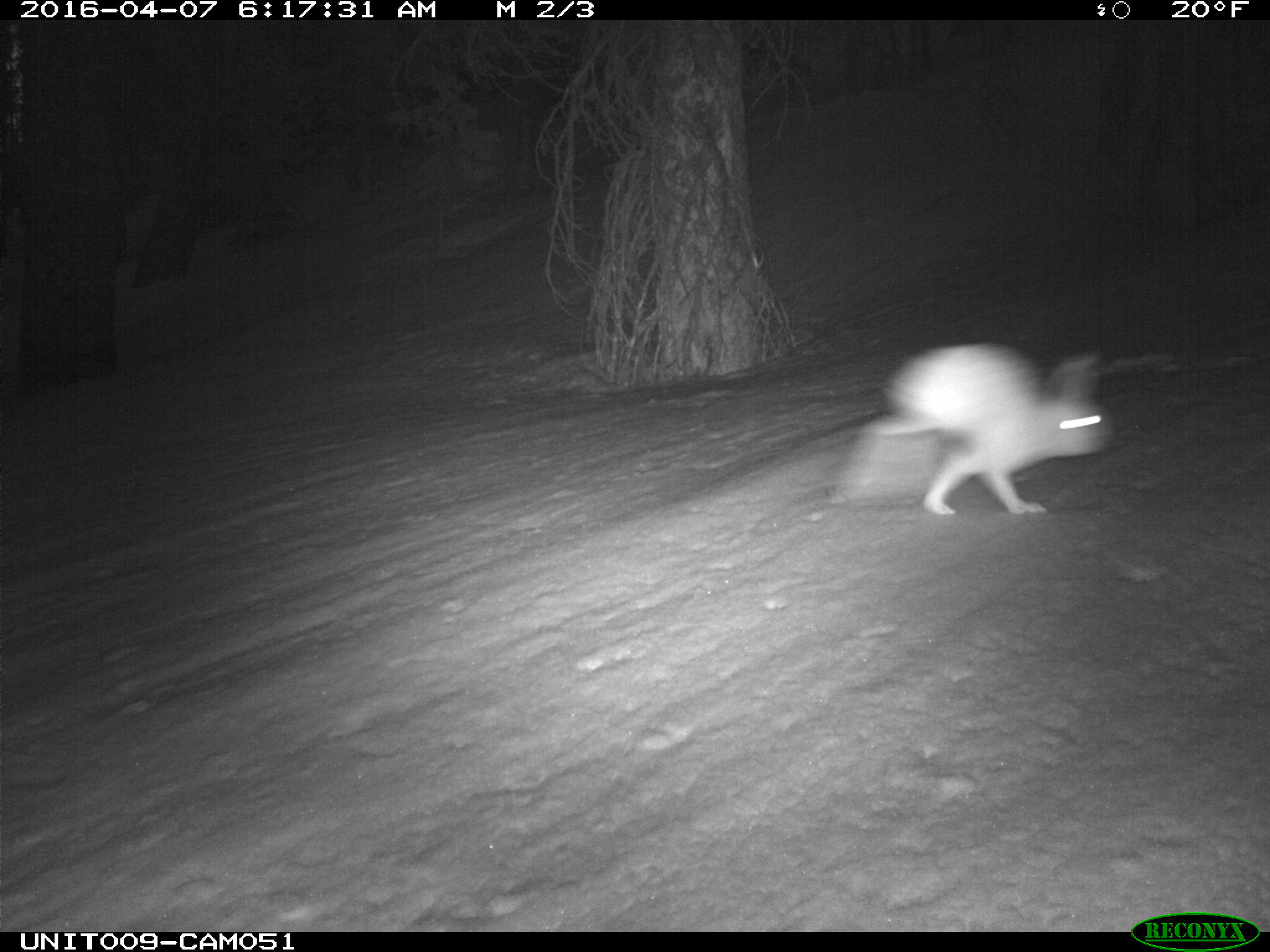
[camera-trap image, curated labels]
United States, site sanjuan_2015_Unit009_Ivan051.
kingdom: Animalia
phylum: Chordata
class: Mammalia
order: Lagomorpha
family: Leporidae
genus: Lepus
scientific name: Lepus americanus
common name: snowshoe hare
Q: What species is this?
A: Lepus americanus (snowshoe hare).